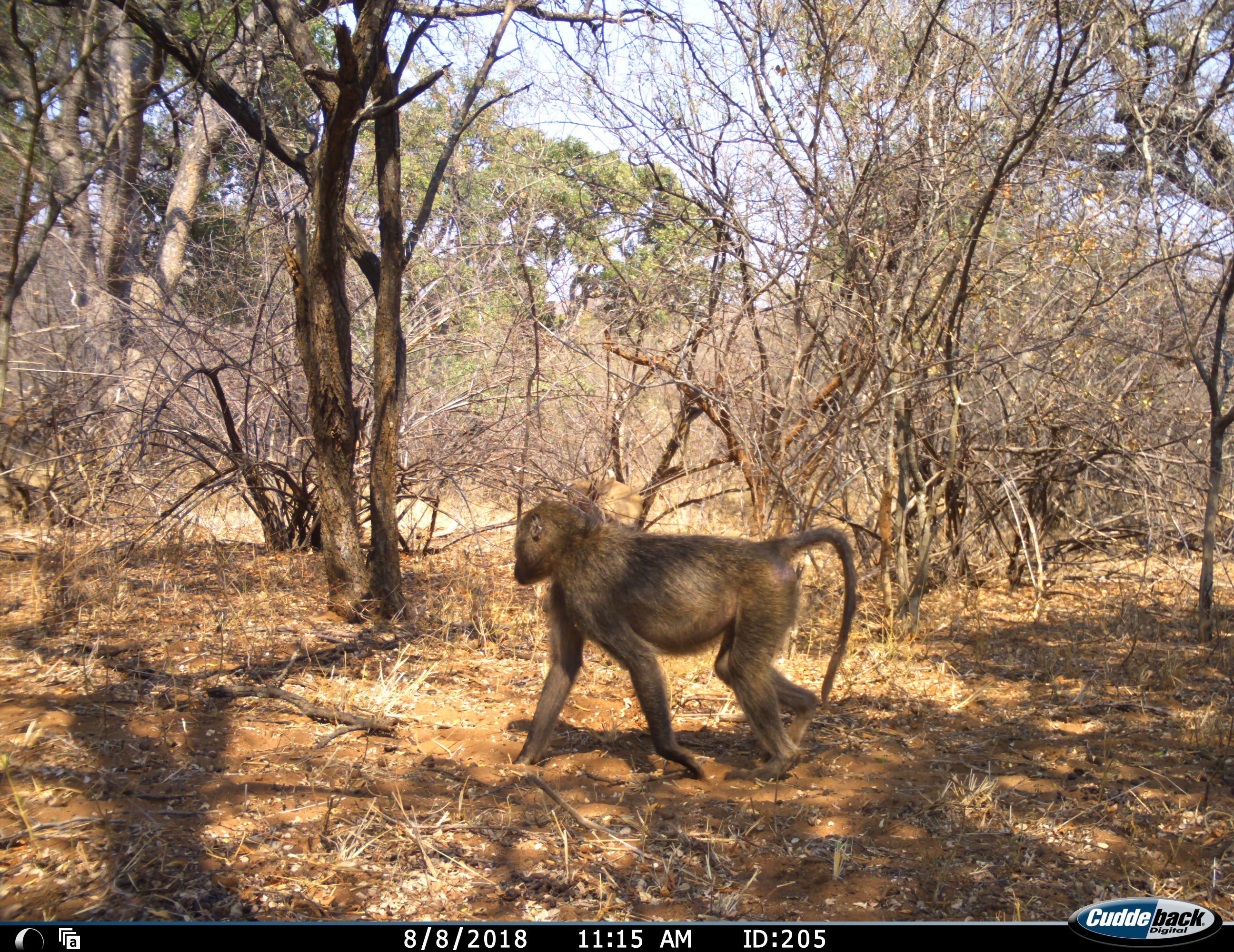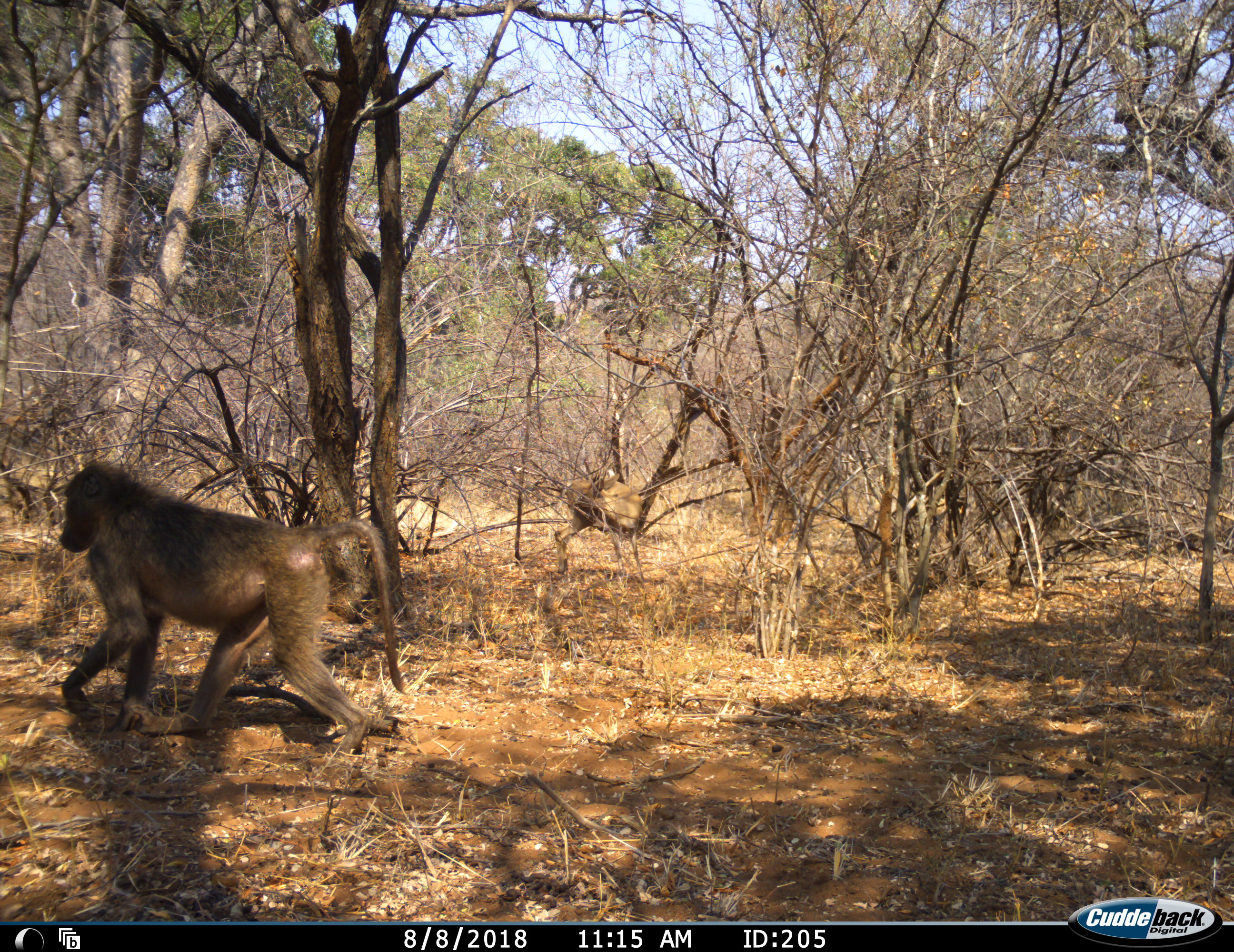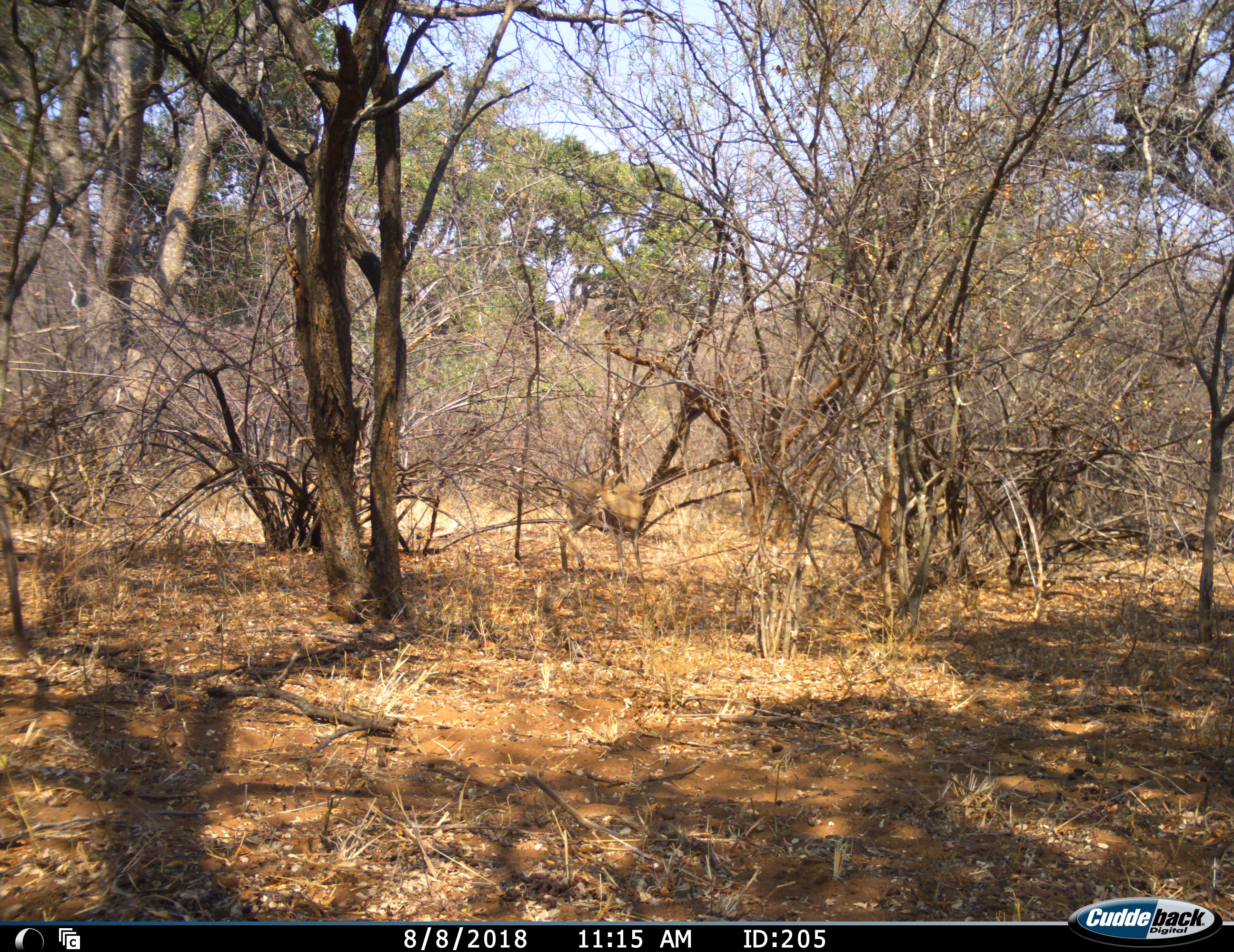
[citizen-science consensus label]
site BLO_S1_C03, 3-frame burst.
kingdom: Animalia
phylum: Chordata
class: Mammalia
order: Primates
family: Cercopithecidae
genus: Papio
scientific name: Papio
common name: baboon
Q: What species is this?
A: Baboon (Papio).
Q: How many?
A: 1.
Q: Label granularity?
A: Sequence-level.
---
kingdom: Animalia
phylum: Chordata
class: Mammalia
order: Artiodactyla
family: Bovidae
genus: Aepyceros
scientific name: Aepyceros melampus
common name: impala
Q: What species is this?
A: Impala (Aepyceros melampus).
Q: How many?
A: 1.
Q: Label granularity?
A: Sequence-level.